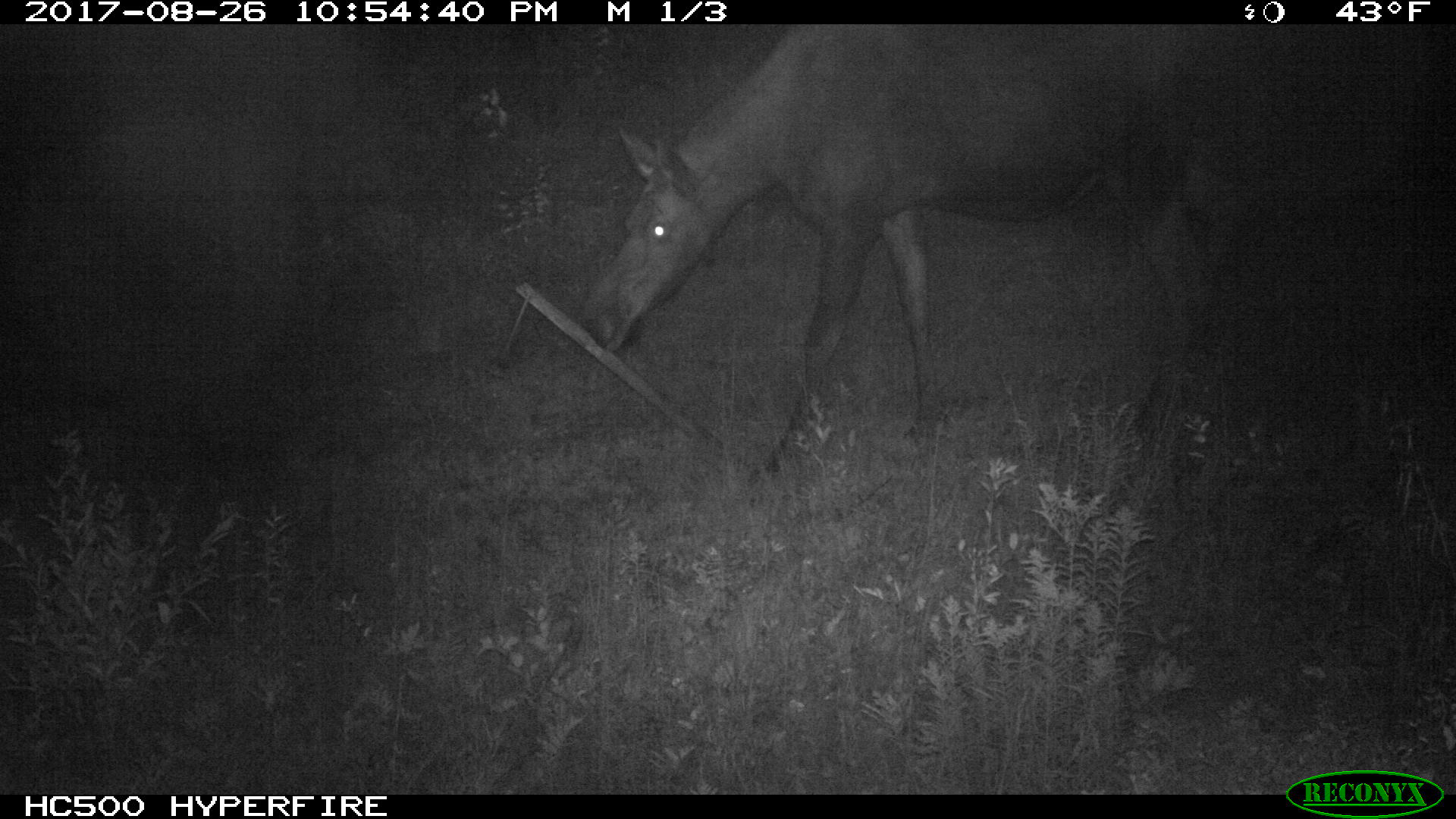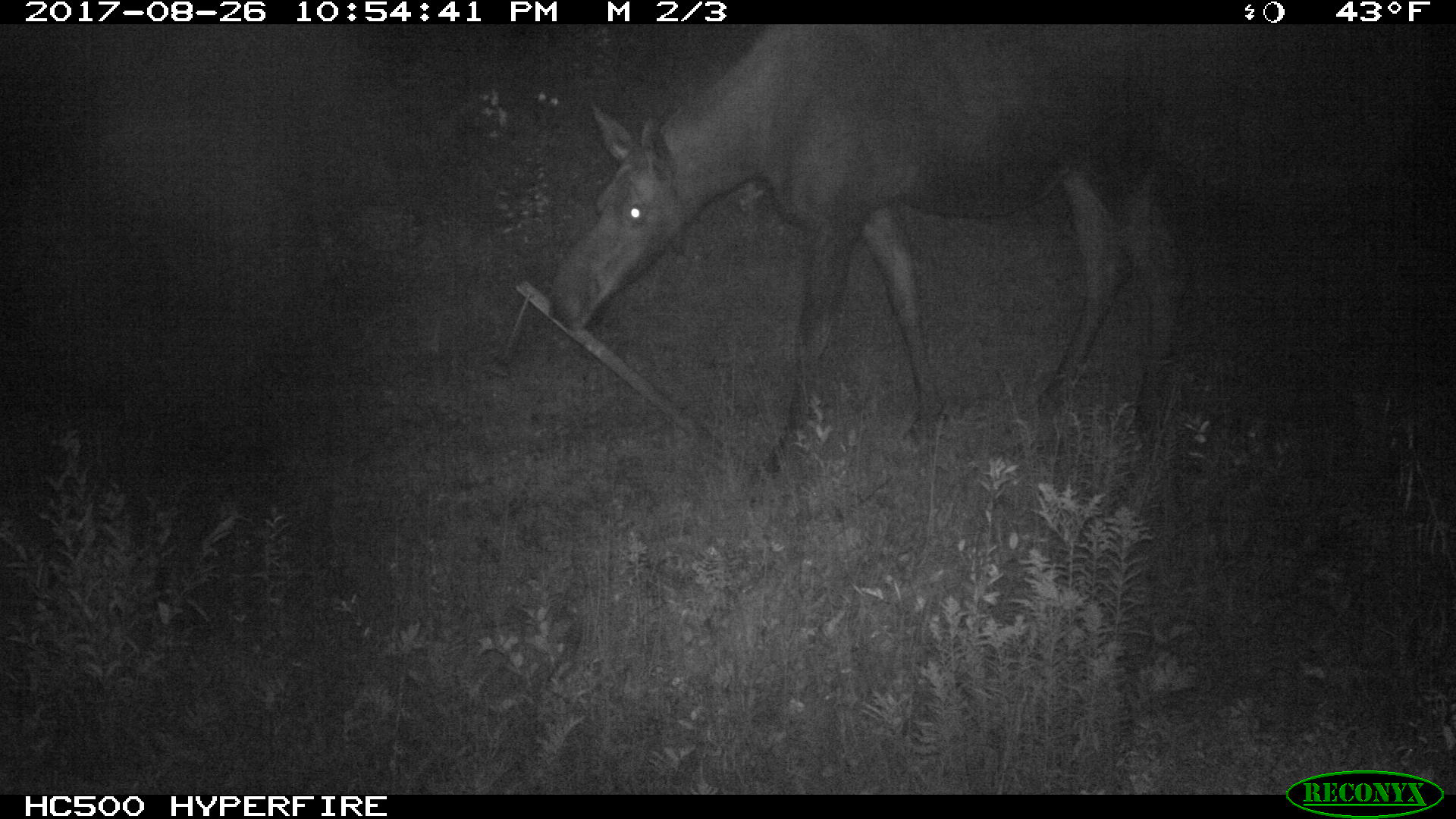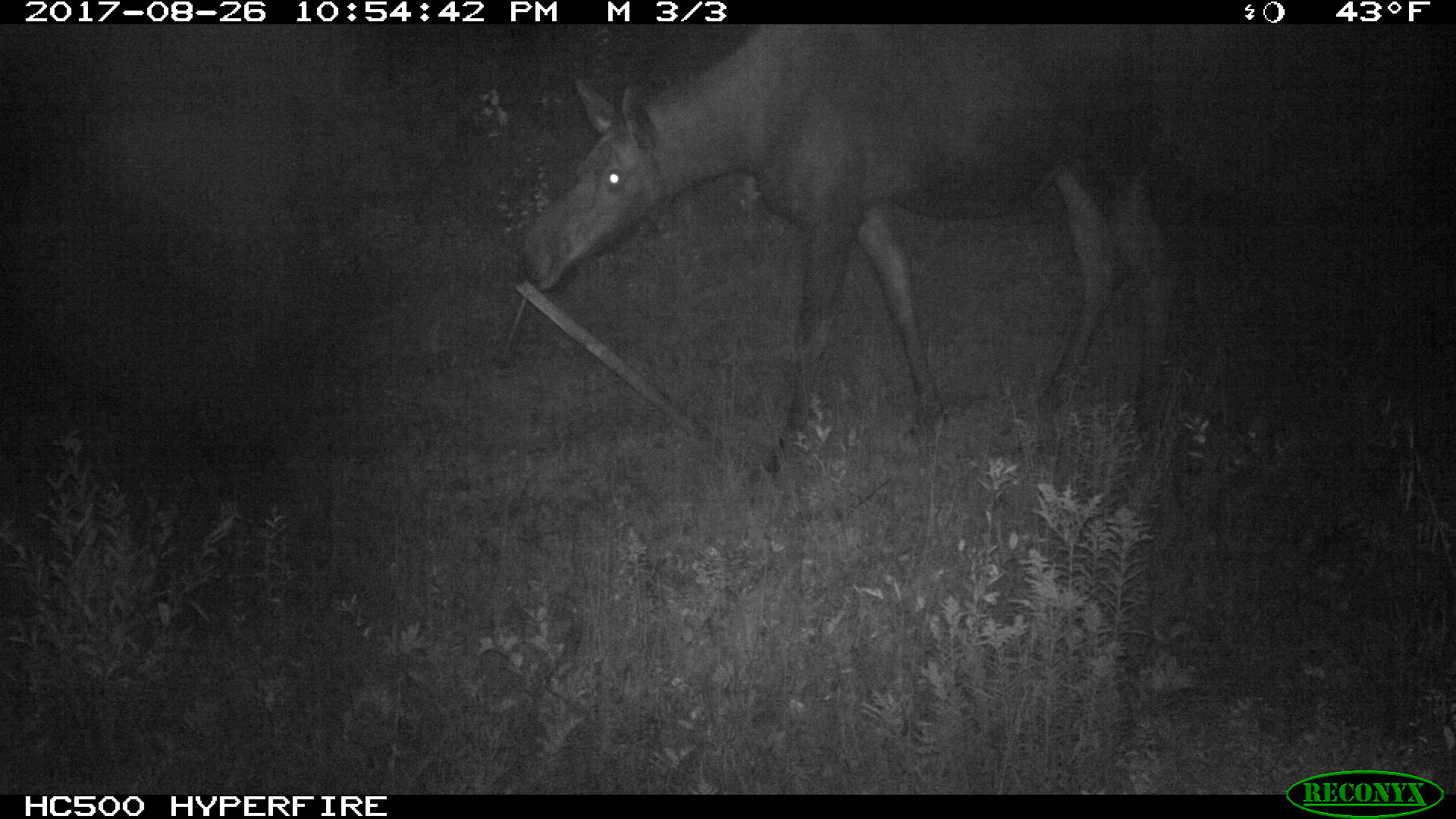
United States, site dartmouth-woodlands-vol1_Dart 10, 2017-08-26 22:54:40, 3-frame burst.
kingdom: Animalia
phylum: Chordata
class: Mammalia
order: Artiodactyla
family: Cervidae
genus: Alces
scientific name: Alces alces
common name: moose